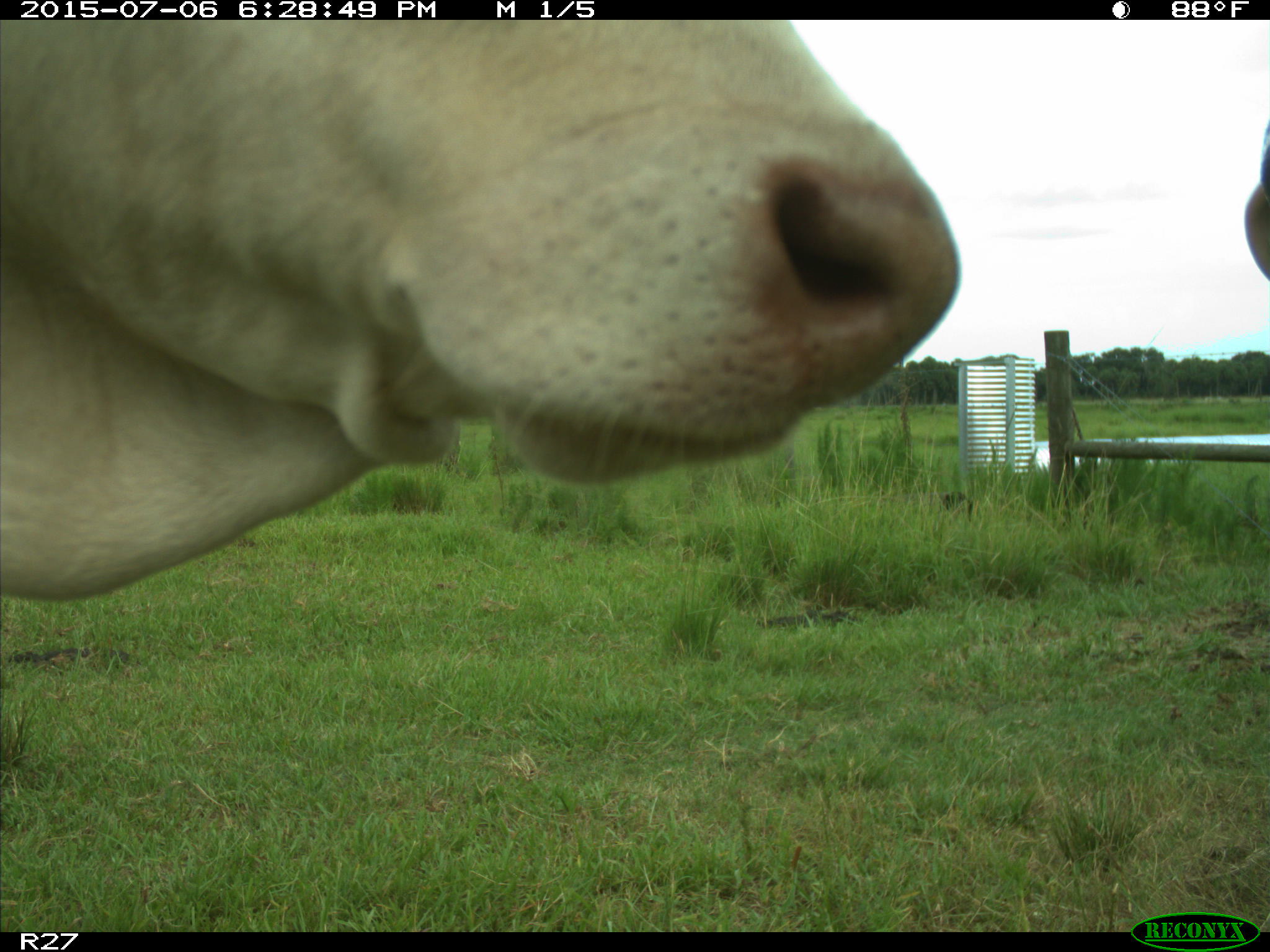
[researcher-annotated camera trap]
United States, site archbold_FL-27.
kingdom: Animalia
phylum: Chordata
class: Mammalia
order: Artiodactyla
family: Bovidae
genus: Bos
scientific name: Bos taurus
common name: domestic cow